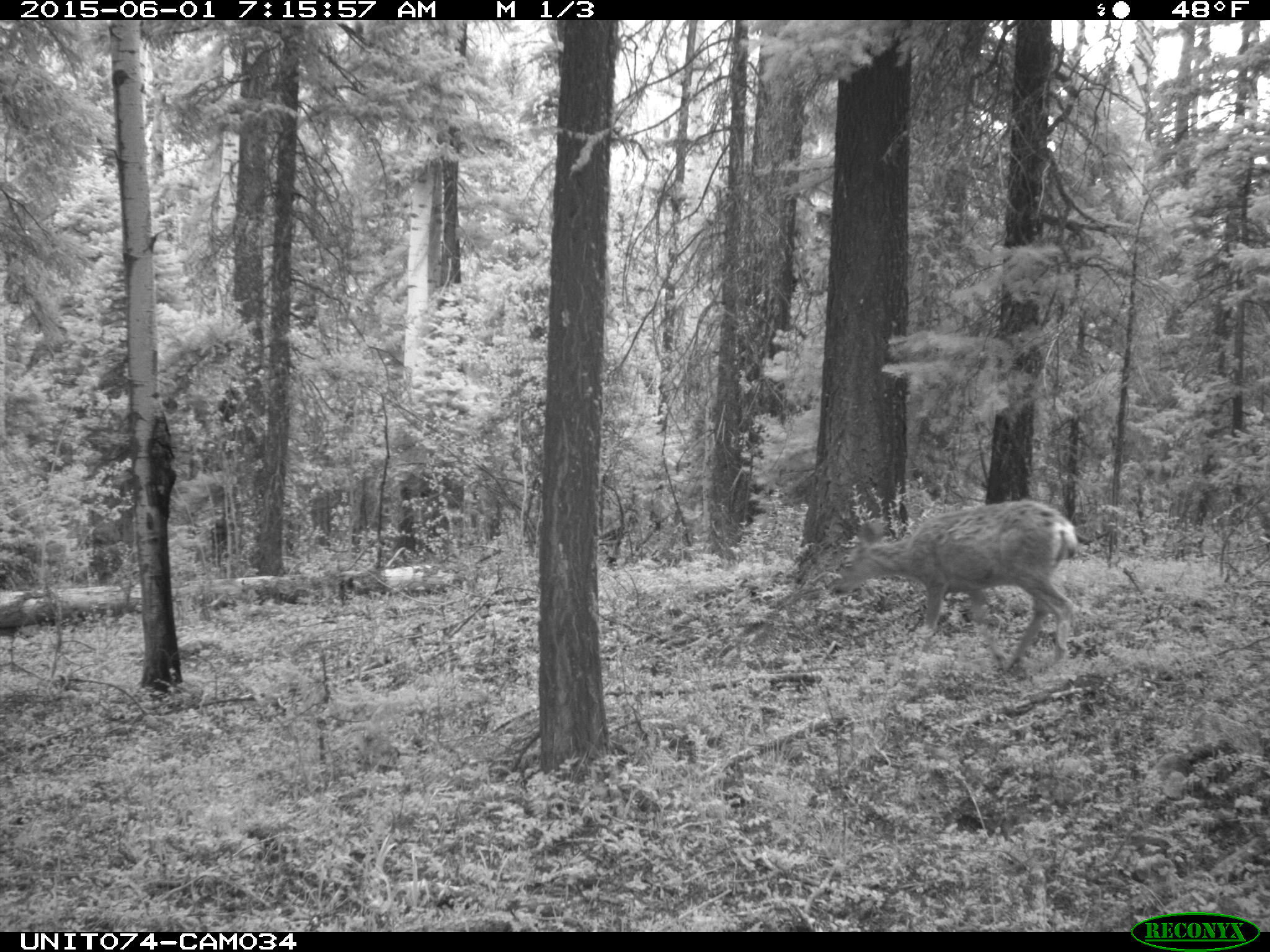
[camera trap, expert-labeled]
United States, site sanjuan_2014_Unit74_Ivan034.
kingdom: Animalia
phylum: Chordata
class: Mammalia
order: Artiodactyla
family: Cervidae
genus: Odocoileus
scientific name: Odocoileus hemionus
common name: mule deer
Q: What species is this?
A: Odocoileus hemionus (mule deer).